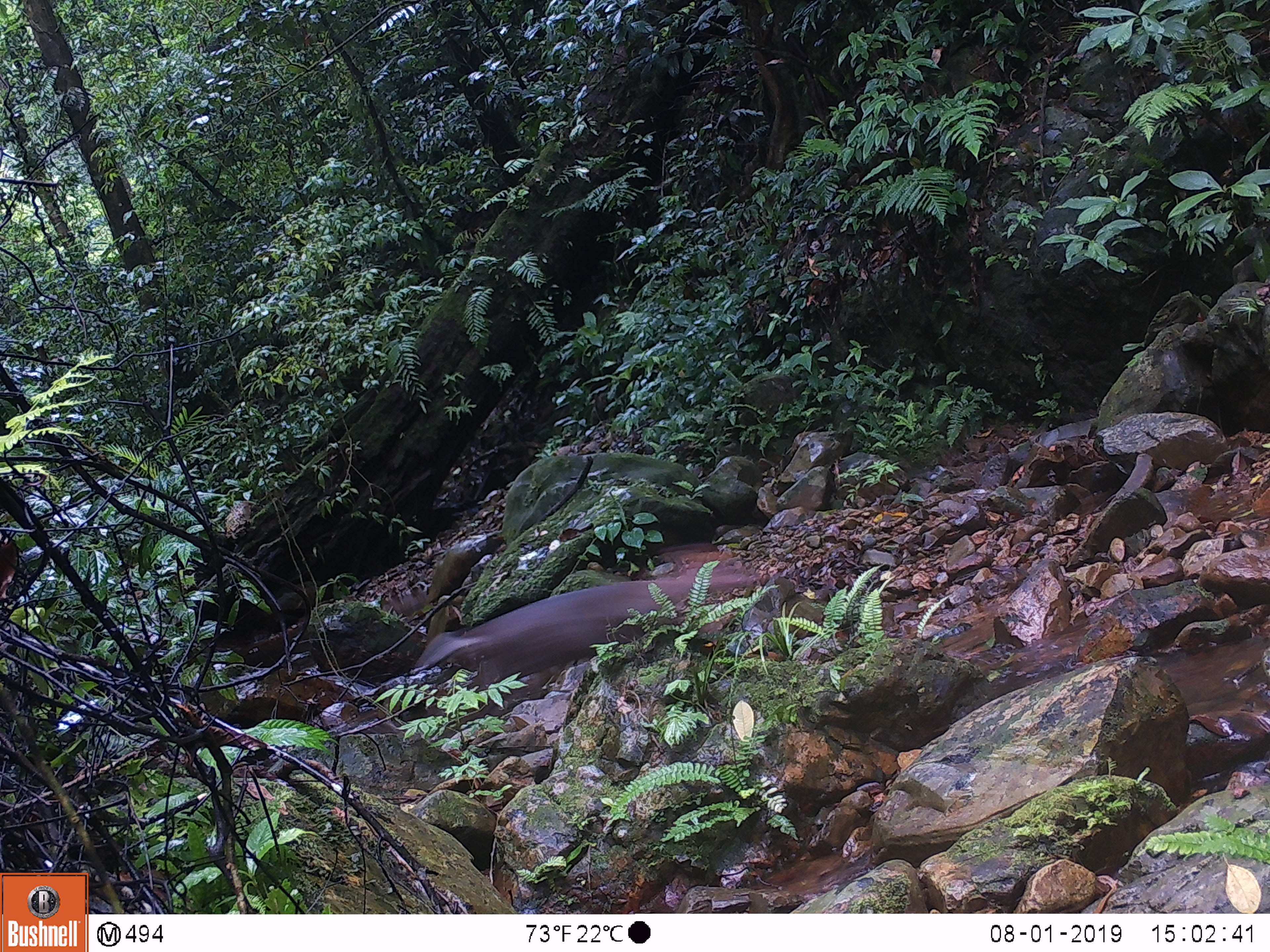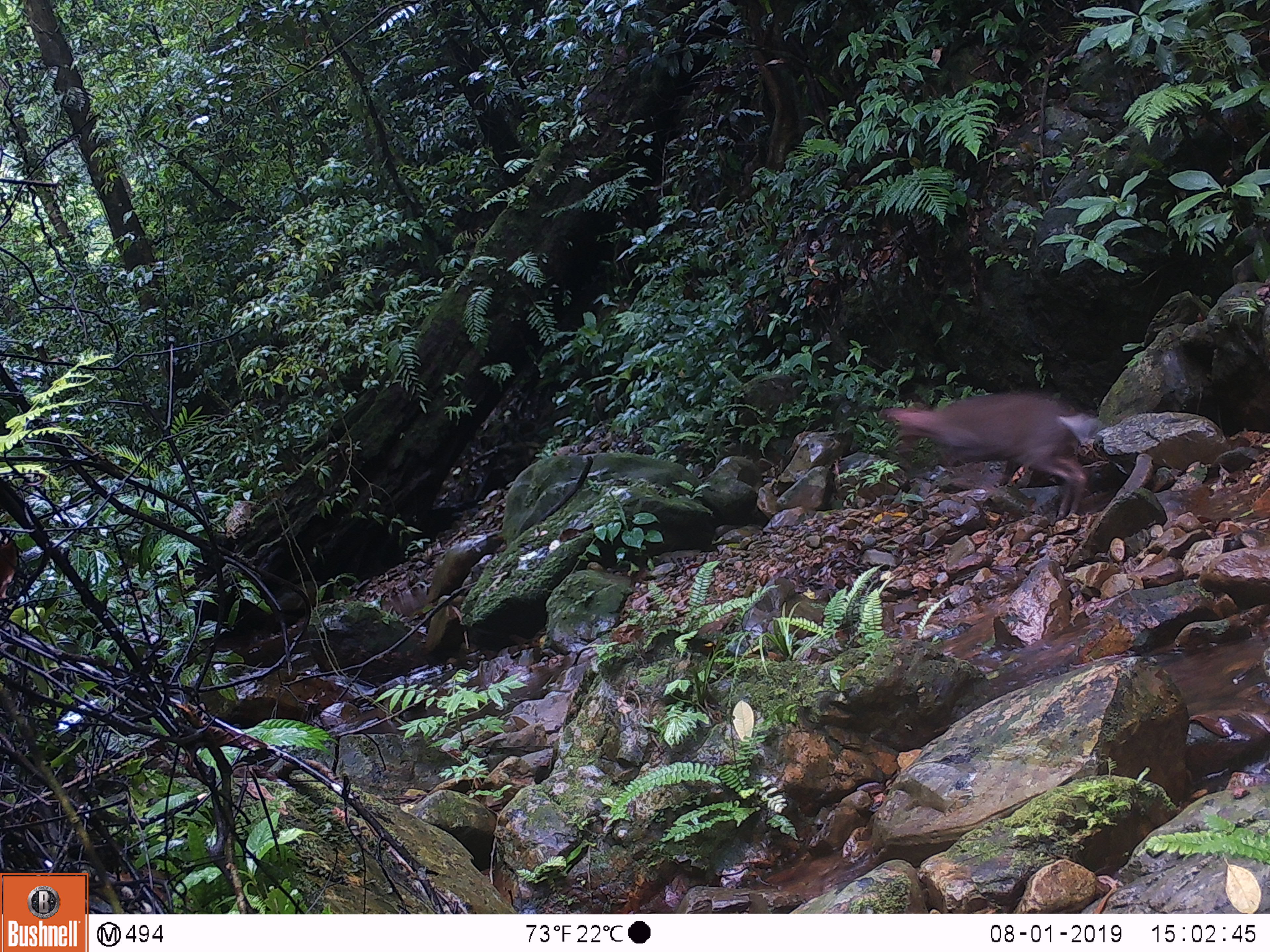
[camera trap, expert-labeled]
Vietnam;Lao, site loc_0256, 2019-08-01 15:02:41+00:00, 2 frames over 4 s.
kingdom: Animalia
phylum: Chordata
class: Mammalia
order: Artiodactyla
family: Cervidae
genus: Muntiacus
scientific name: Muntiacus rooseveltorum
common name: roosevelt's muntjac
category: roosevelts muntjac group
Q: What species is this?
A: Roosevelts muntjac group (roosevelt's muntjac) (Muntiacus rooseveltorum).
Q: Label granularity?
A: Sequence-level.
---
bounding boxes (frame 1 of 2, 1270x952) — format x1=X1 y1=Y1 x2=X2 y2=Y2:
roosevelts muntjac group: x1=414 y1=570 x2=762 y2=686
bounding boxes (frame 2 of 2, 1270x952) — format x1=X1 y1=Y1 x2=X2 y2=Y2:
roosevelts muntjac group: x1=878 y1=393 x2=1100 y2=520